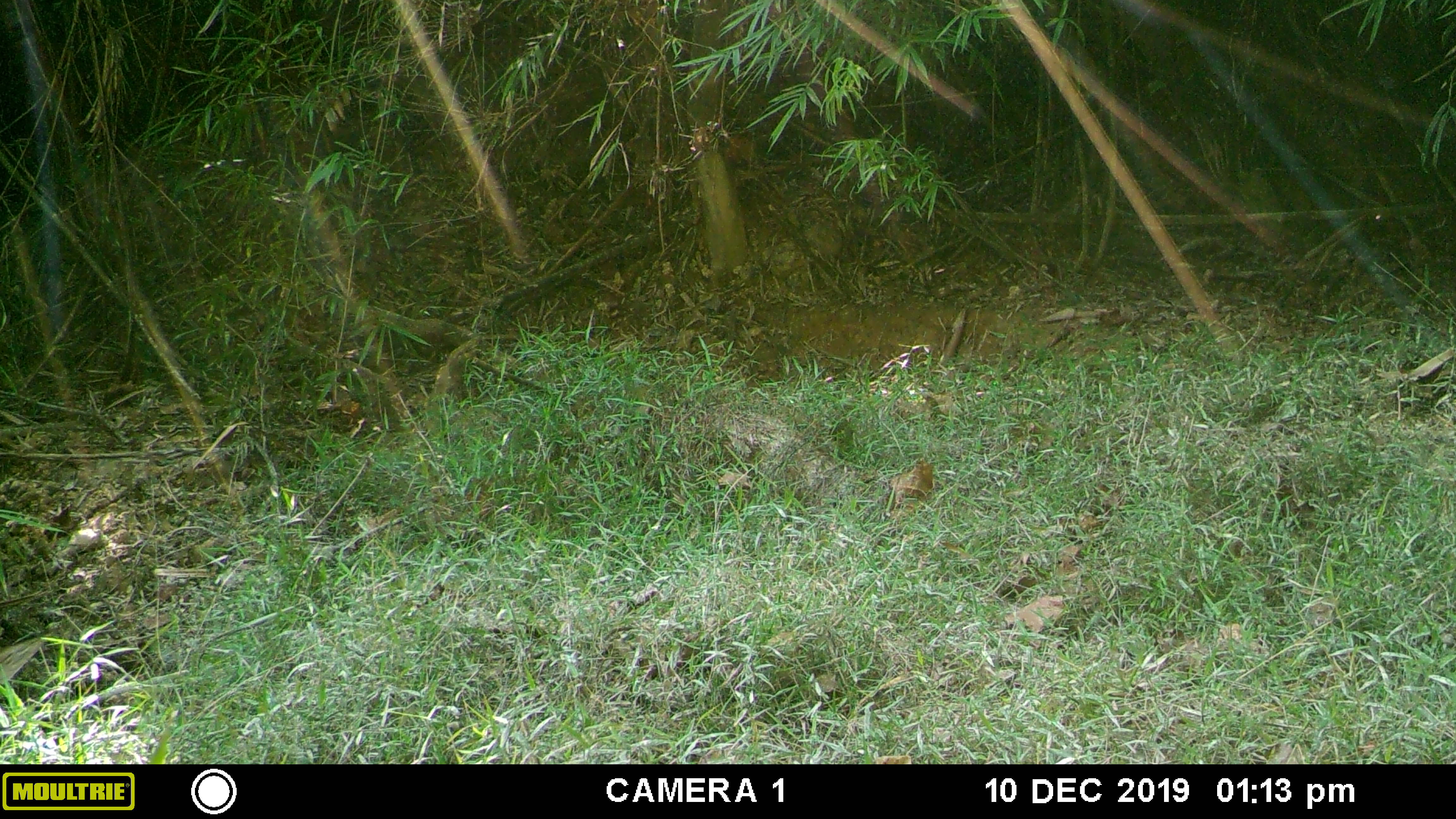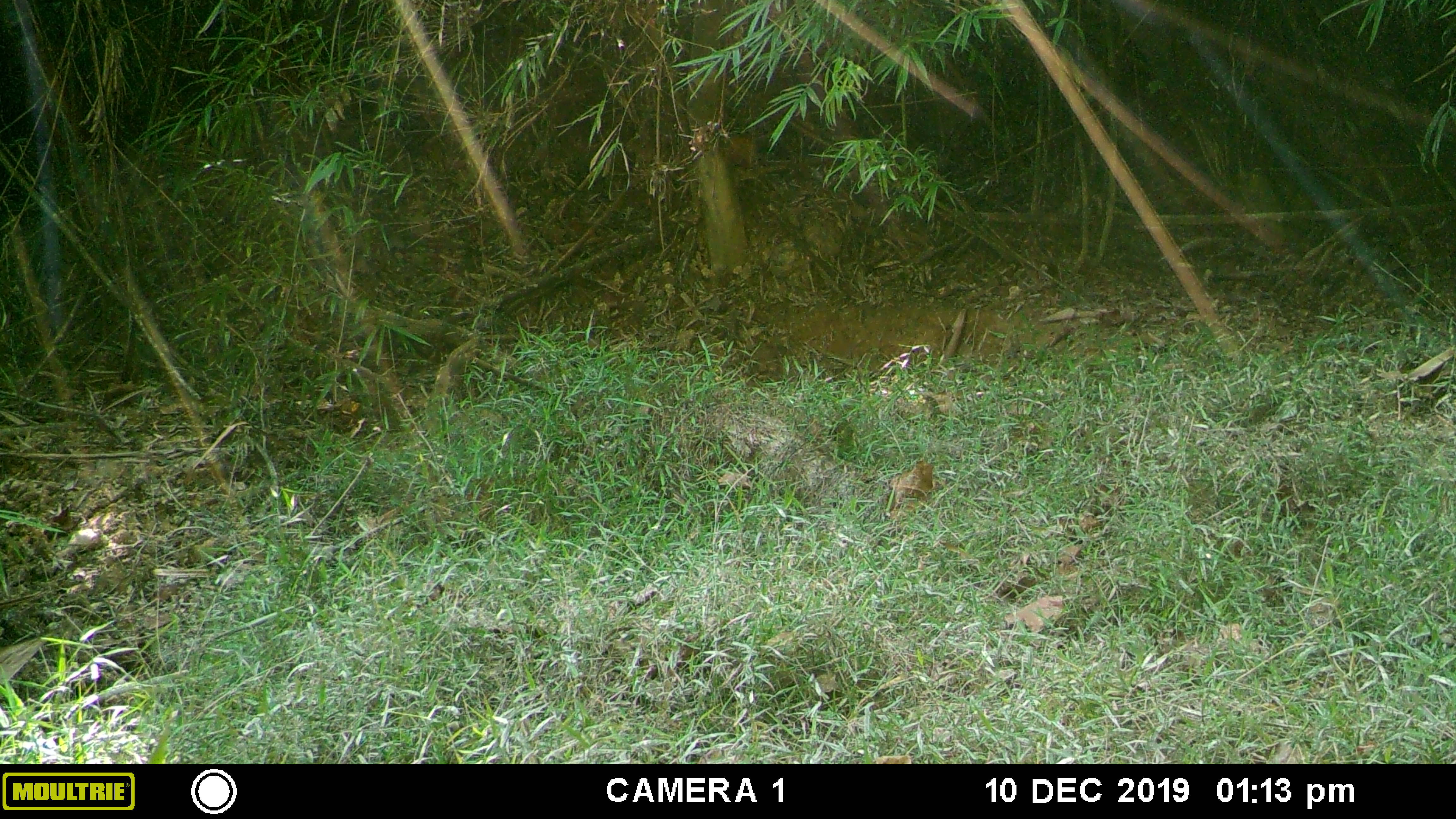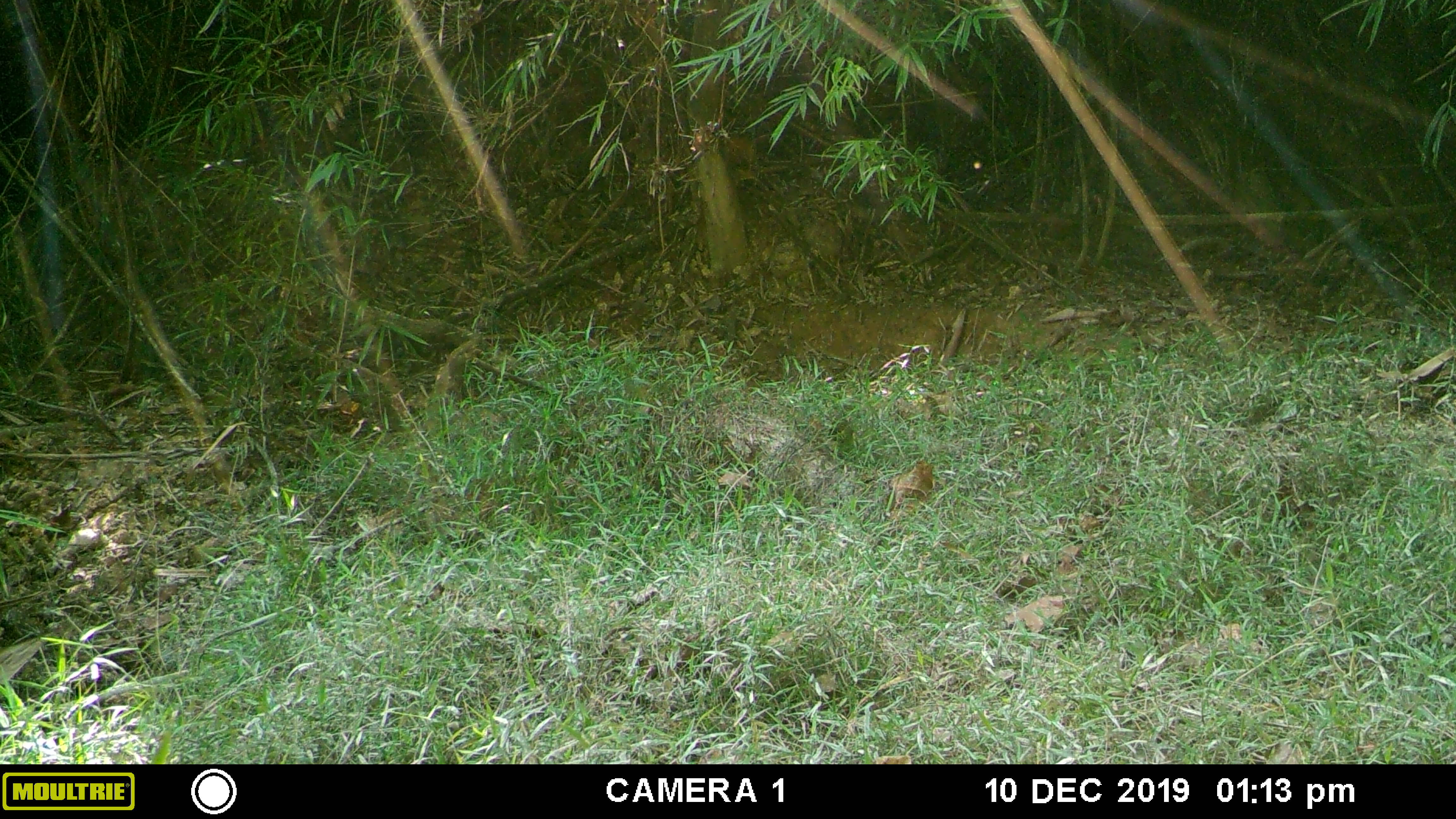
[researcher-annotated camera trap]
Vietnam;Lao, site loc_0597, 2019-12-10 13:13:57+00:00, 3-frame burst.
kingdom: Animalia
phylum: Chordata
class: Mammalia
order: Artiodactyla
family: Suidae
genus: Sus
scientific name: Sus scrofa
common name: eurasian wild pig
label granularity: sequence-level